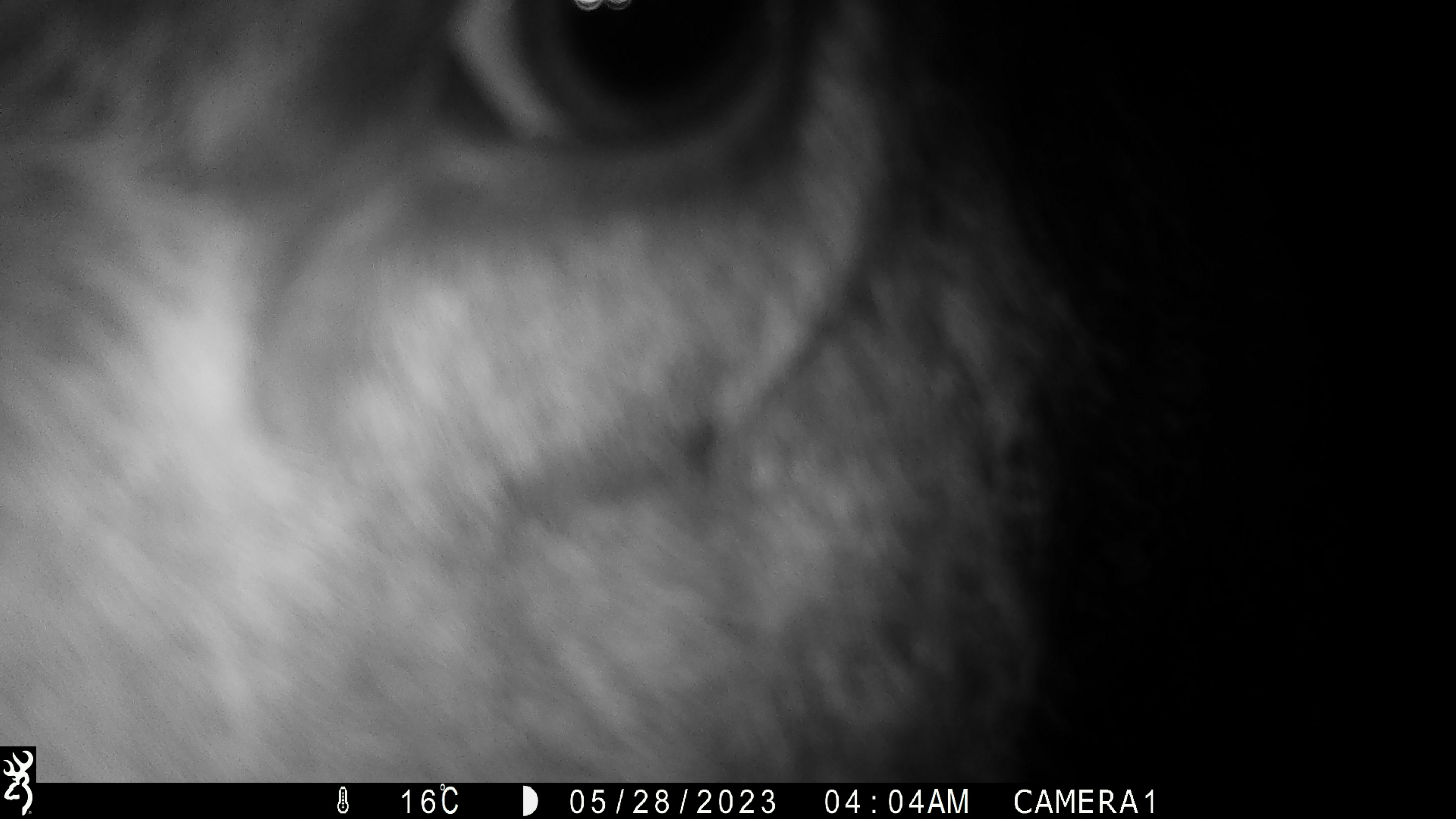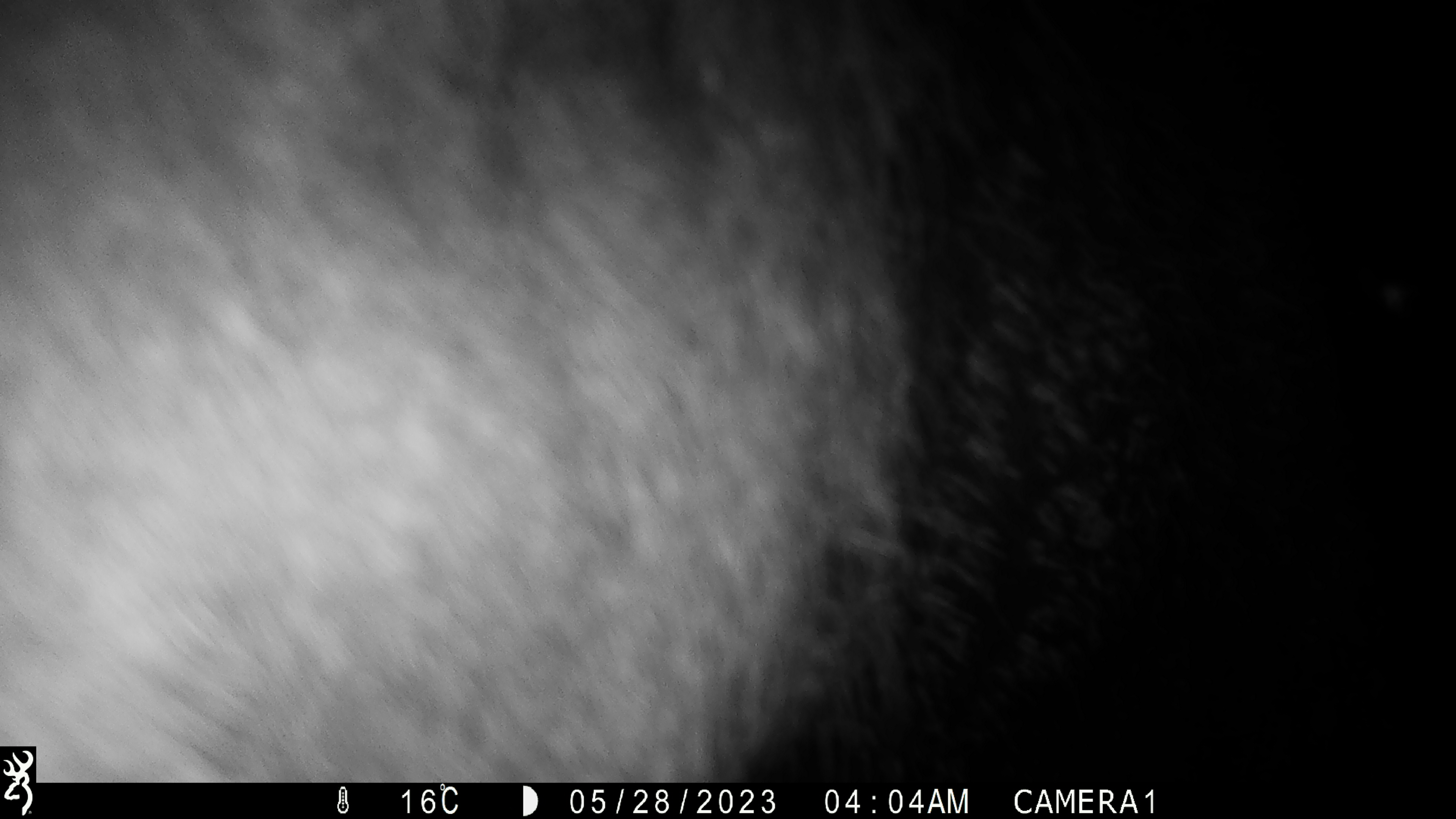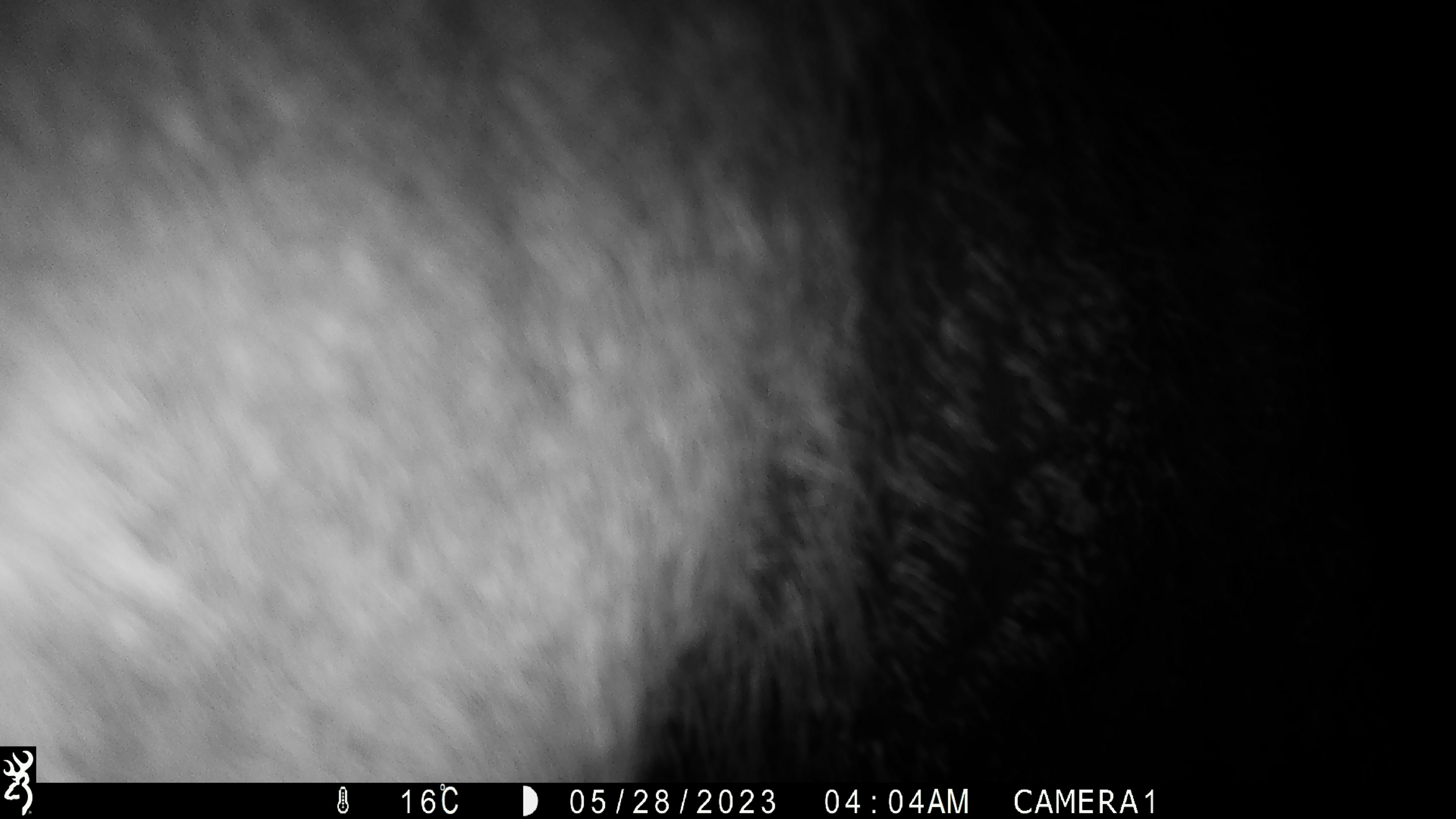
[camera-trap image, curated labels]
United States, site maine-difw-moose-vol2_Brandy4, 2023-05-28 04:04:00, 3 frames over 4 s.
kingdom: Animalia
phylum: Chordata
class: Mammalia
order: Artiodactyla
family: Cervidae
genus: Alces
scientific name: Alces alces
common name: moose